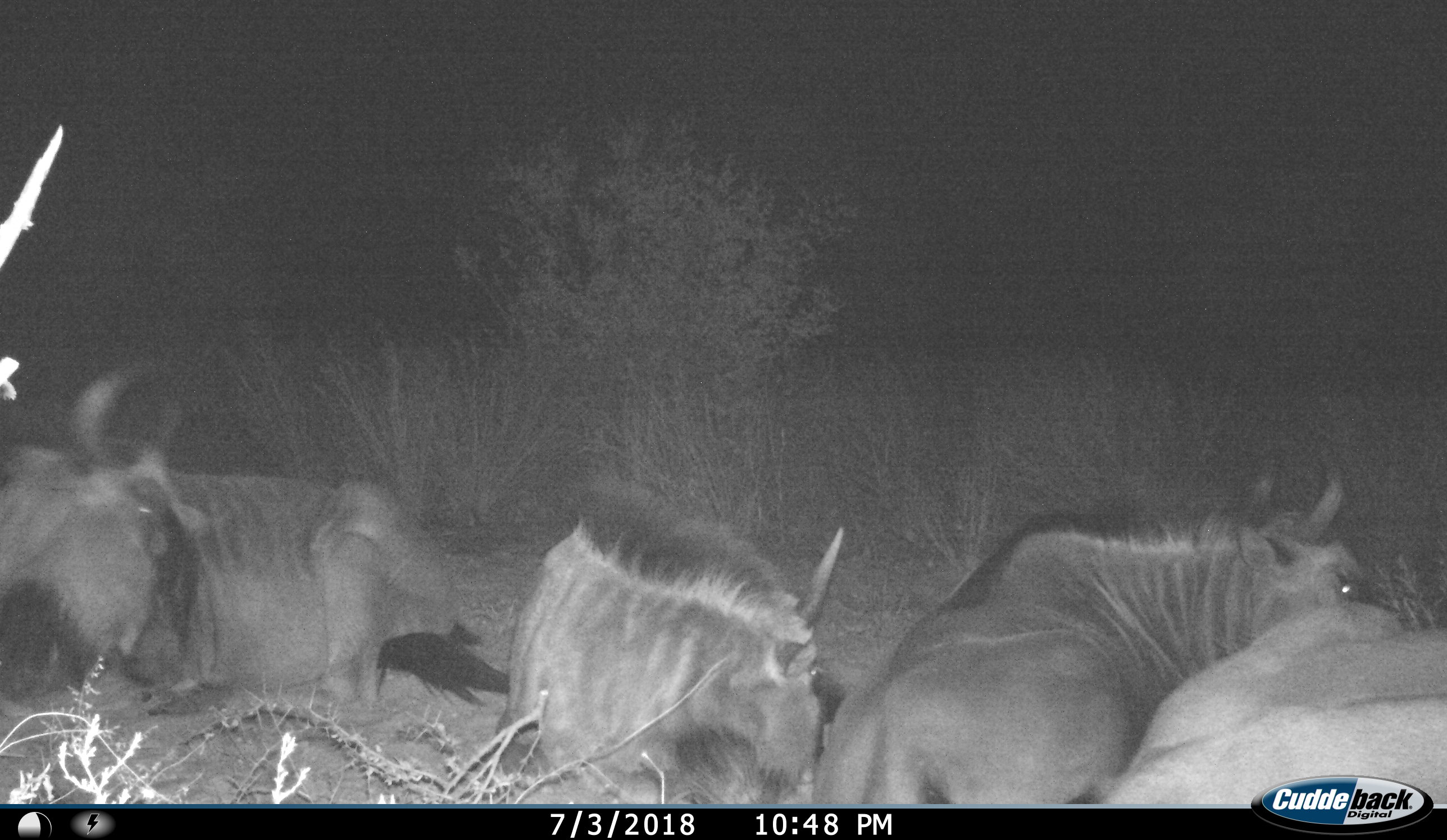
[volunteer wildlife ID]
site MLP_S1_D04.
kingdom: Animalia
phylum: Chordata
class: Mammalia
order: Artiodactyla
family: Bovidae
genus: Connochaetes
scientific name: Connochaetes taurinus taurinus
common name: blue wildebeest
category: wildebeestblue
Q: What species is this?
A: Wildebeestblue (blue wildebeest) (Connochaetes taurinus taurinus).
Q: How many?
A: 5.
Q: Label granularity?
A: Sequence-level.